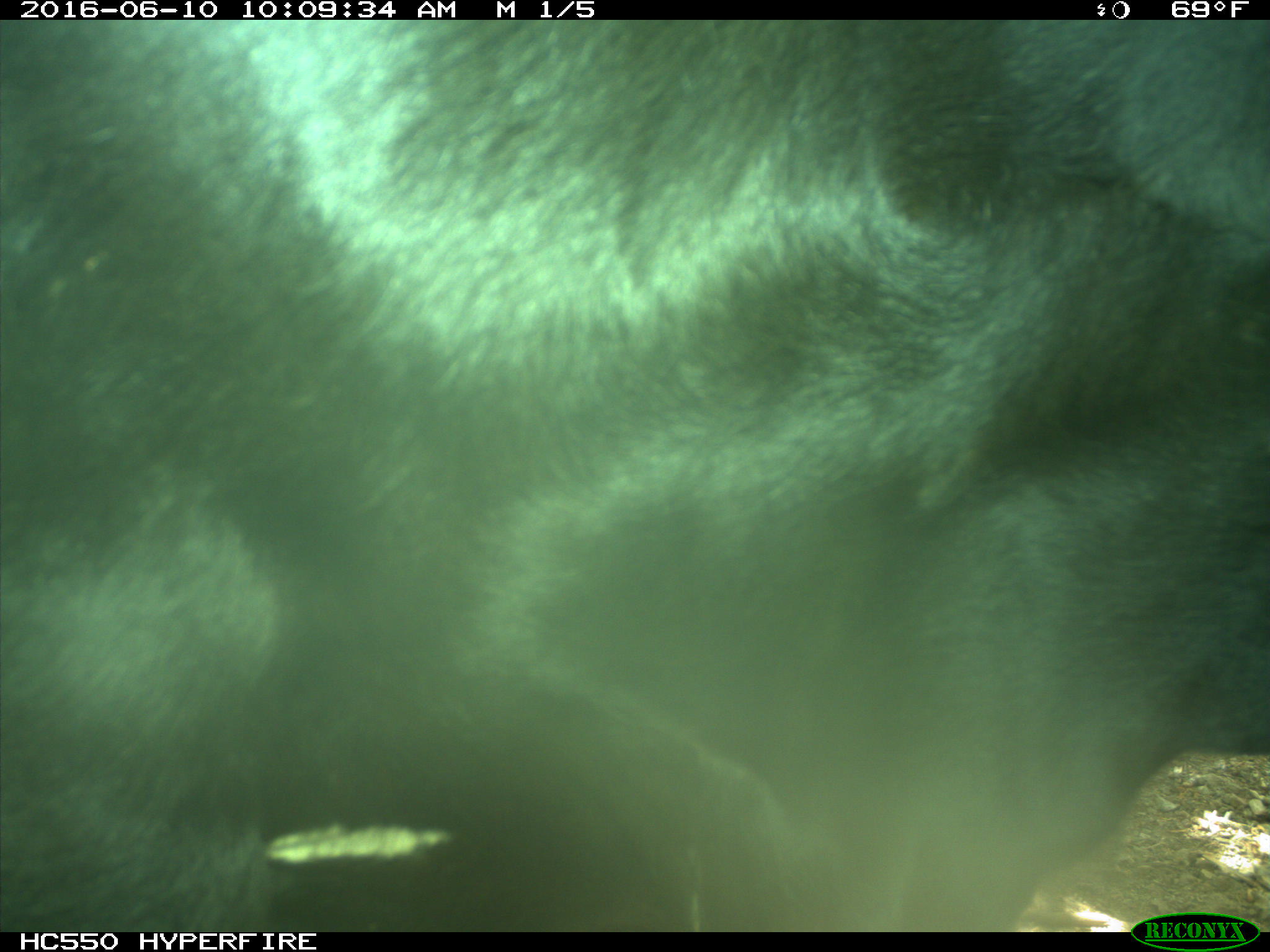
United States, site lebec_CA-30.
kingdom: Animalia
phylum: Chordata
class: Mammalia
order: Artiodactyla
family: Bovidae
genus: Bos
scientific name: Bos taurus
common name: domestic cow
Bos taurus (domestic cow).